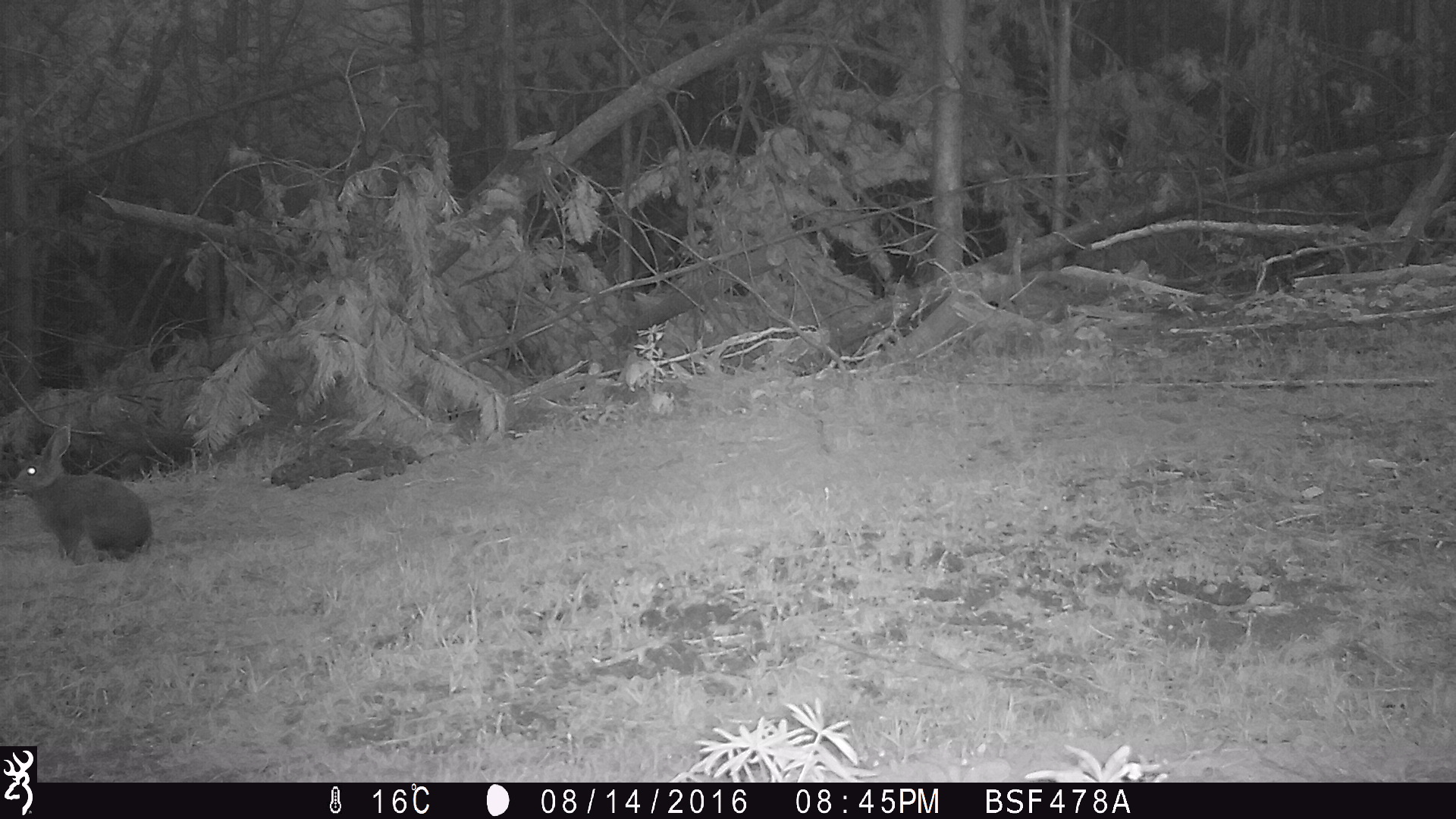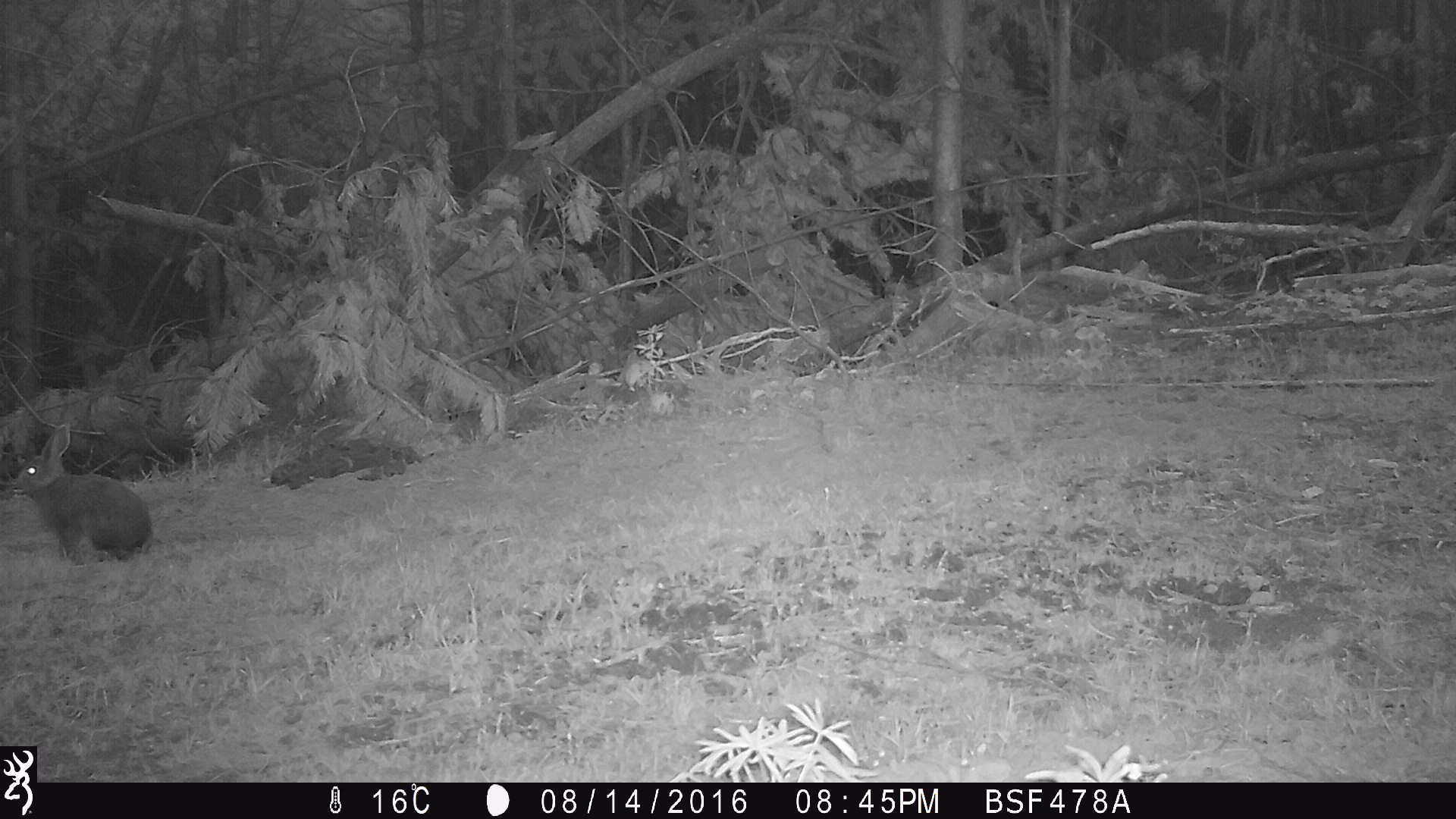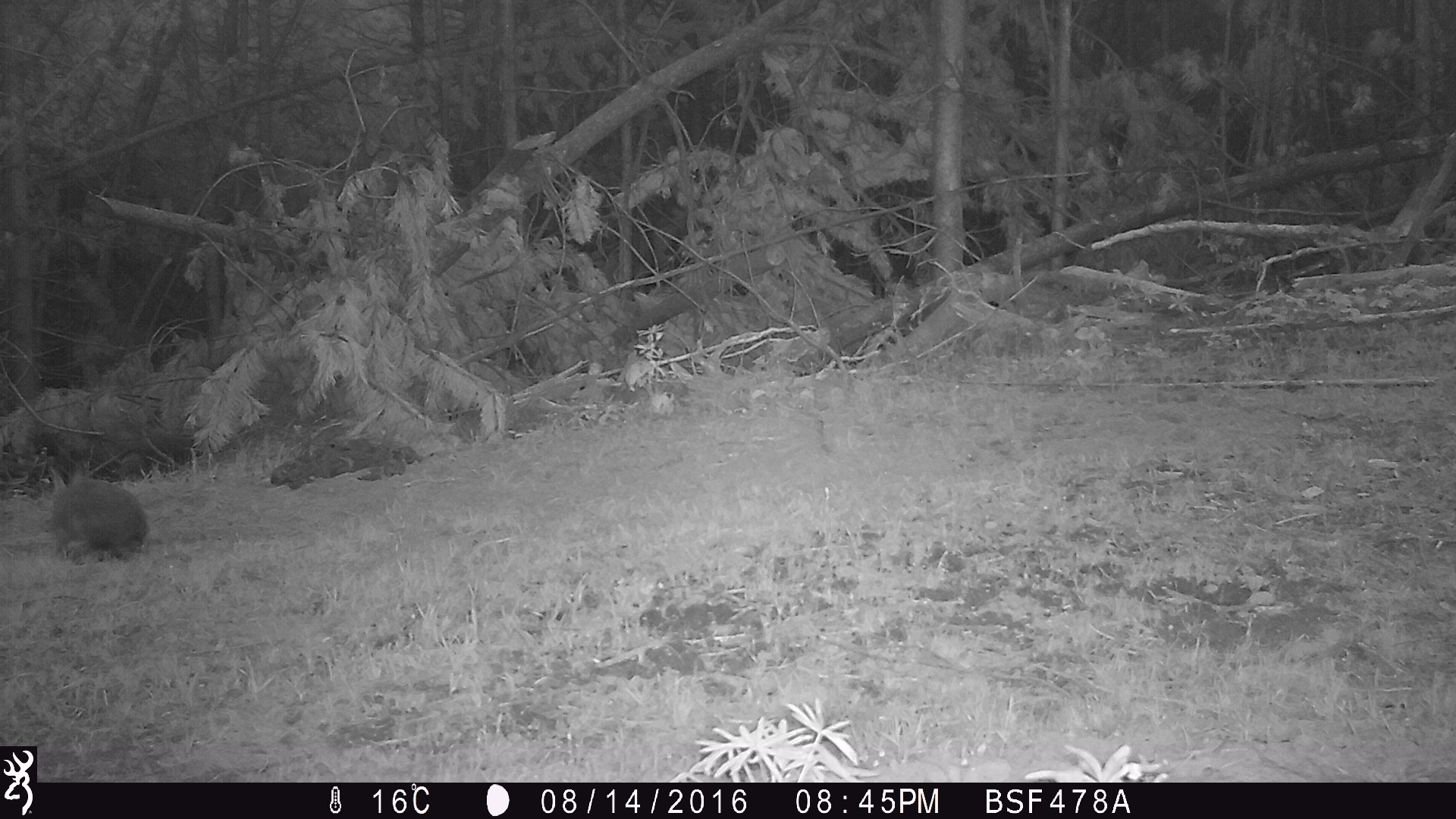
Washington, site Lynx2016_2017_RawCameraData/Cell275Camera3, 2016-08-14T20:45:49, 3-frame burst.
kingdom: Animalia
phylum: Chordata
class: Mammalia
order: Lagomorpha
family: Leporidae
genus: Lepus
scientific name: Lepus americanus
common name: snowshoe hare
Lepus americanus (snowshoe hare). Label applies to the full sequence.